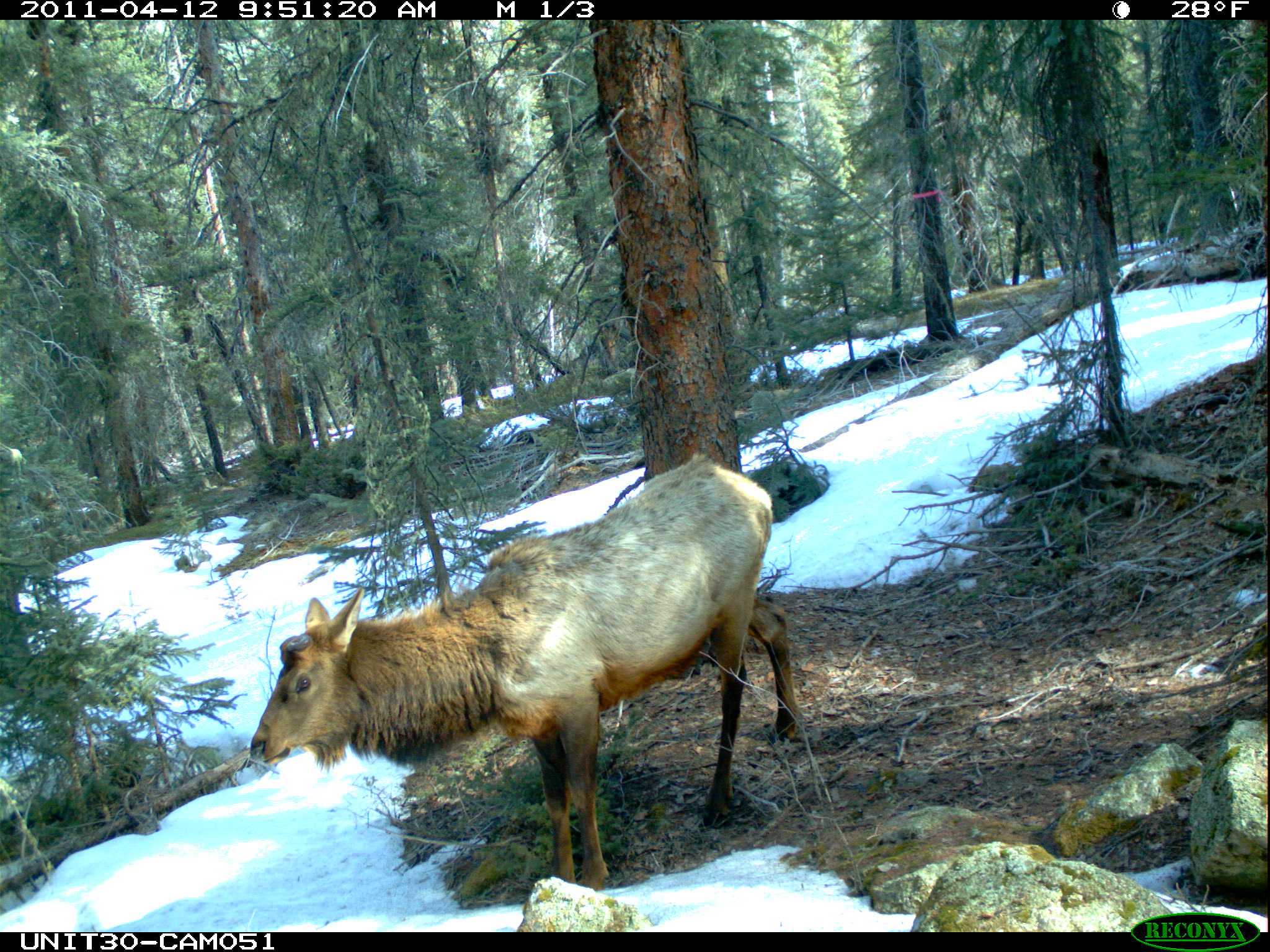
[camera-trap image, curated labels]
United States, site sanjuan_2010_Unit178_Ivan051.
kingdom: Animalia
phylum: Chordata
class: Mammalia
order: Artiodactyla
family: Cervidae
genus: Cervus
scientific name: Cervus elaphus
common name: red deer